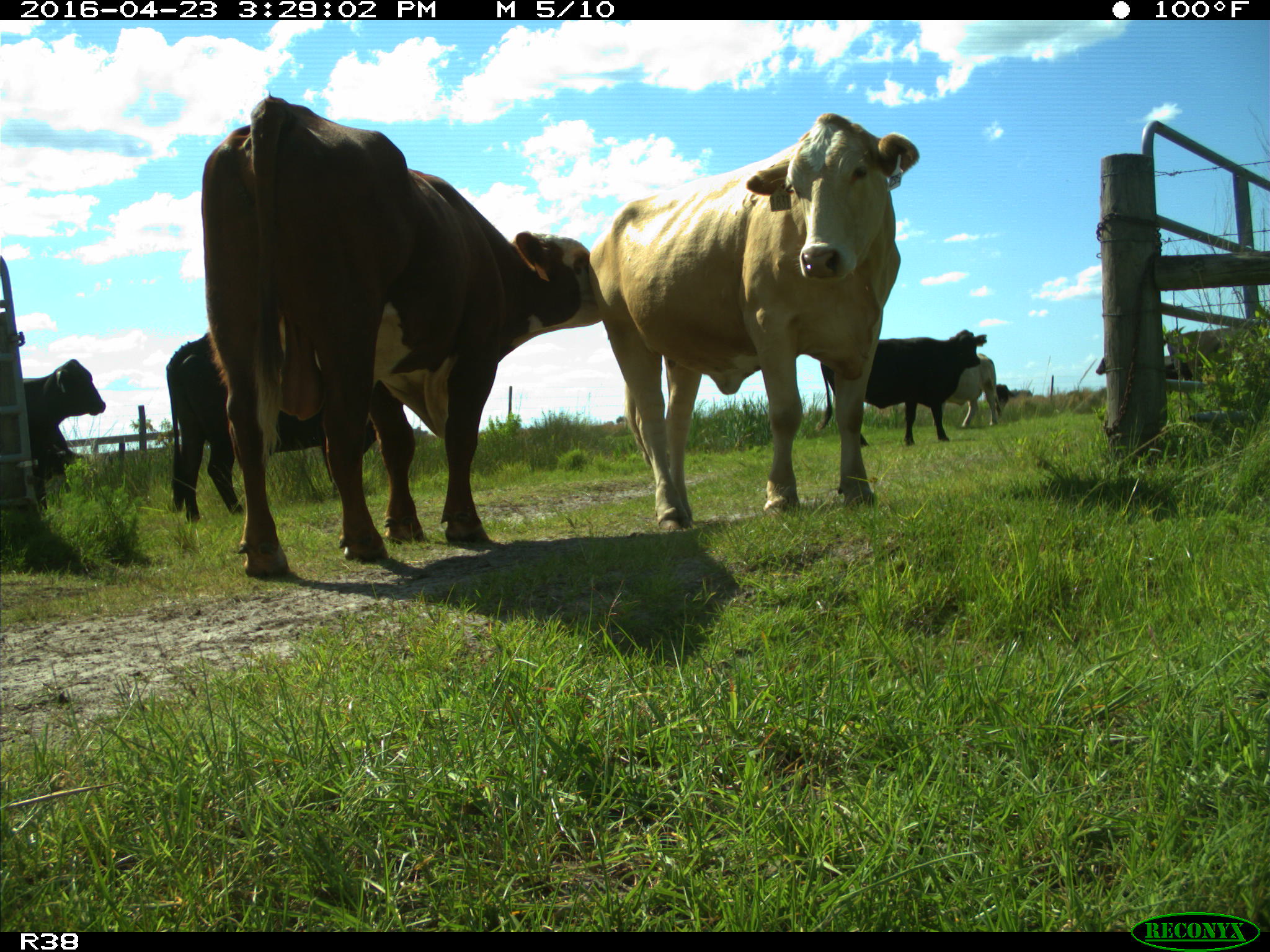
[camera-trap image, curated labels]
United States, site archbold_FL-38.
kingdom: Animalia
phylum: Chordata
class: Mammalia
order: Artiodactyla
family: Bovidae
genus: Bos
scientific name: Bos taurus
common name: domestic cow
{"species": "Bos taurus (domestic cow)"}